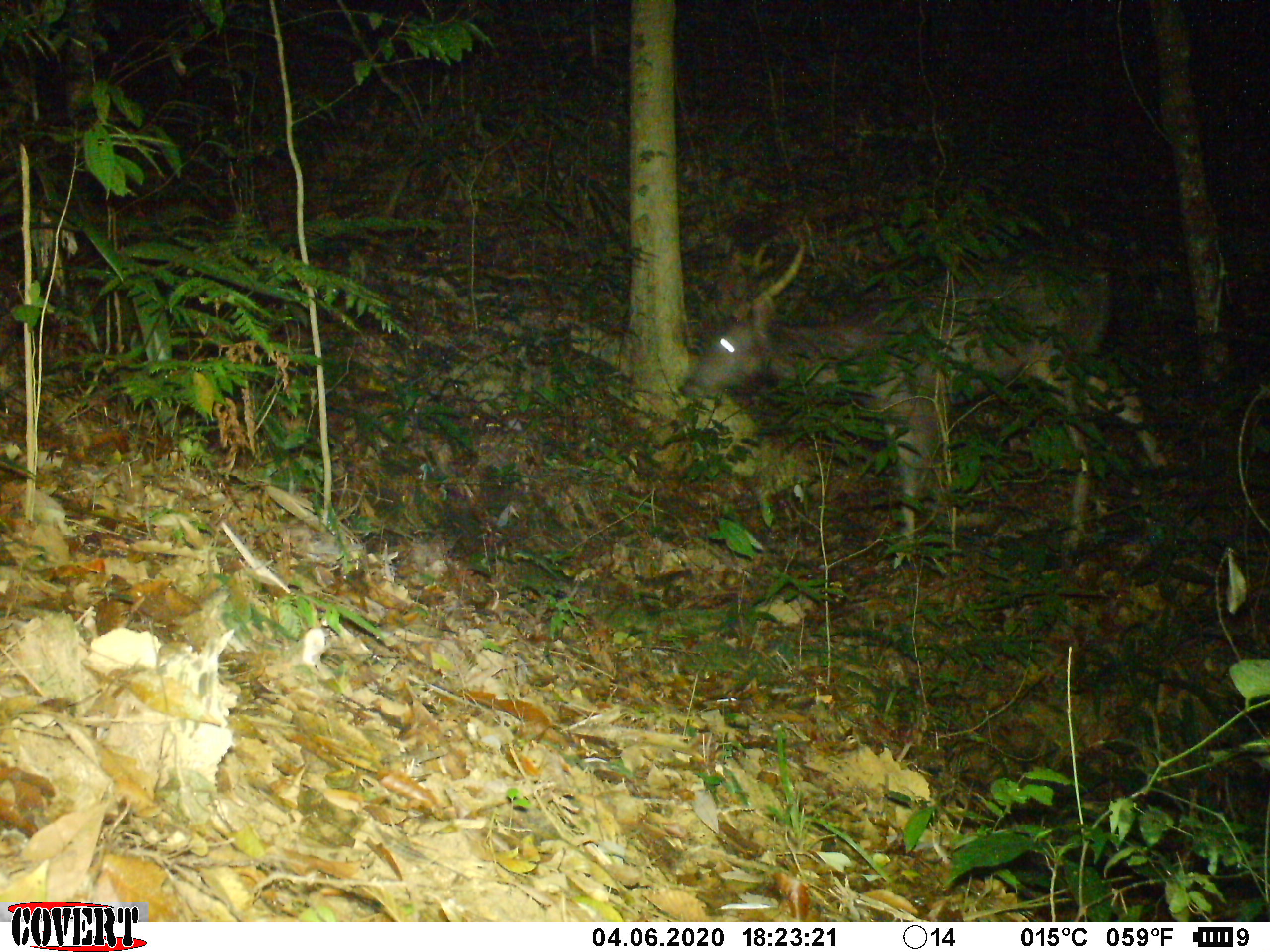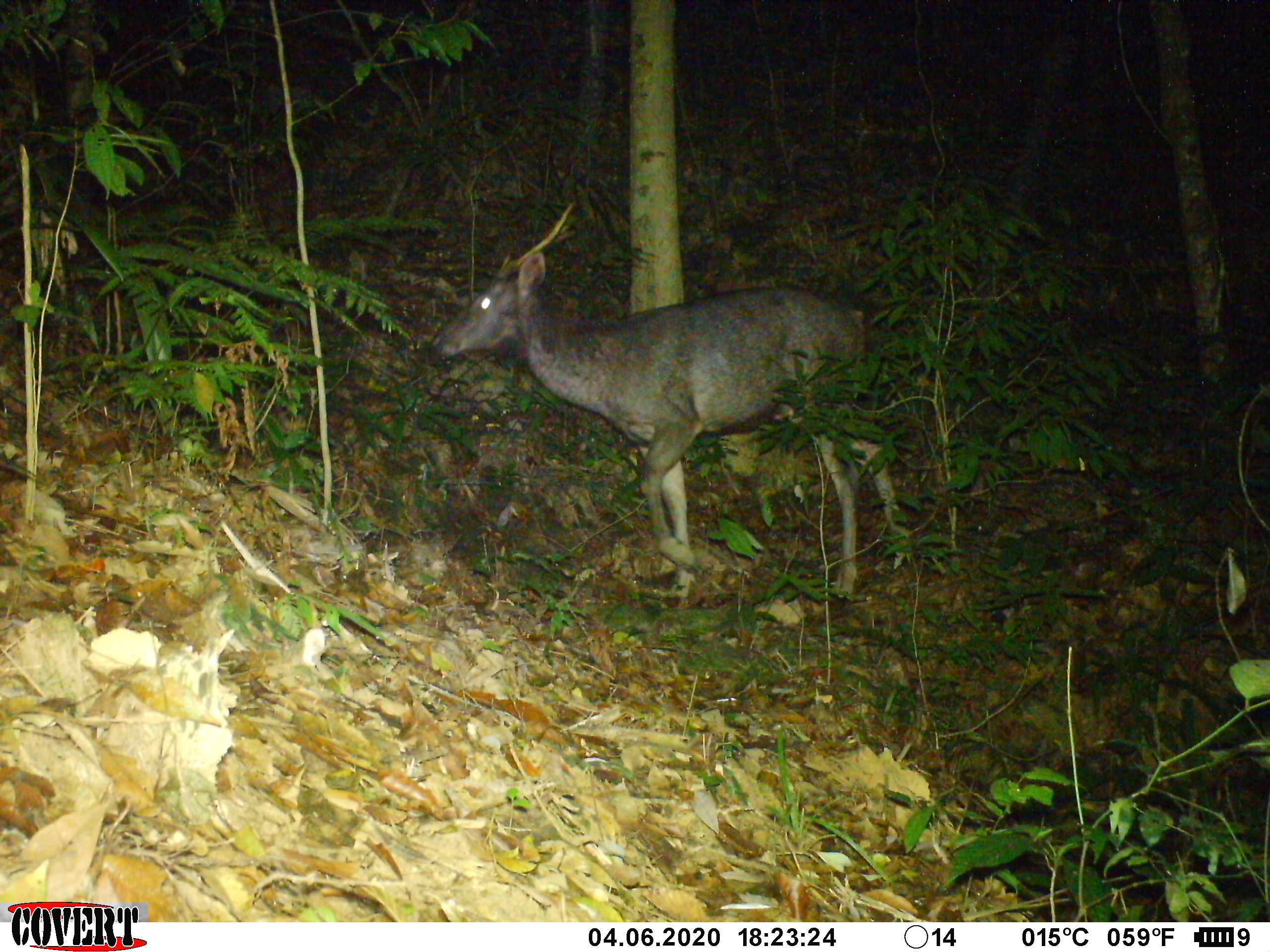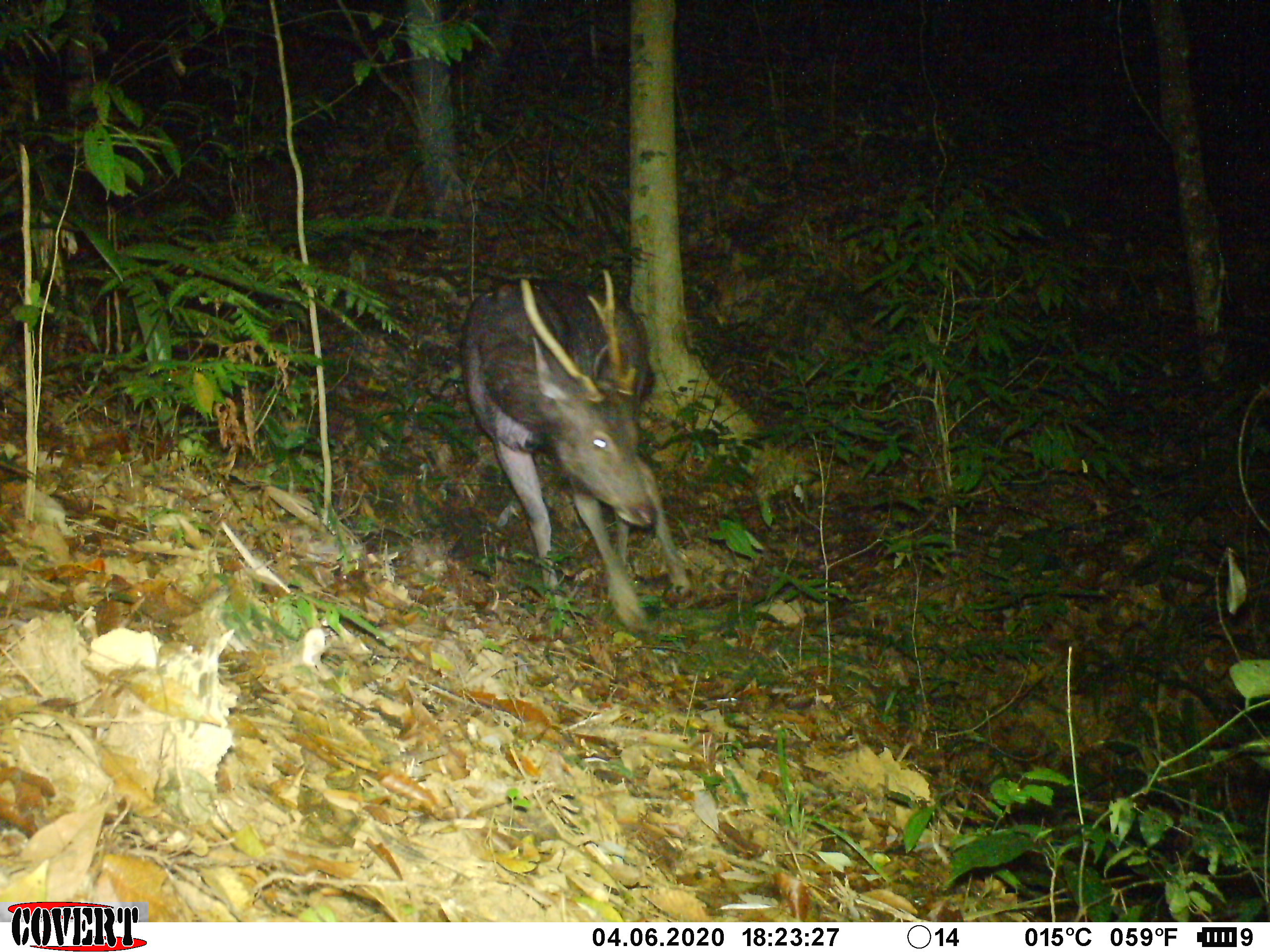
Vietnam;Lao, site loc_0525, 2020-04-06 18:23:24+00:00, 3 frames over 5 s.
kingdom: Animalia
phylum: Chordata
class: Mammalia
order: Artiodactyla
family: Cervidae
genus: Rusa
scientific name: Rusa unicolor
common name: sambar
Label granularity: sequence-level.